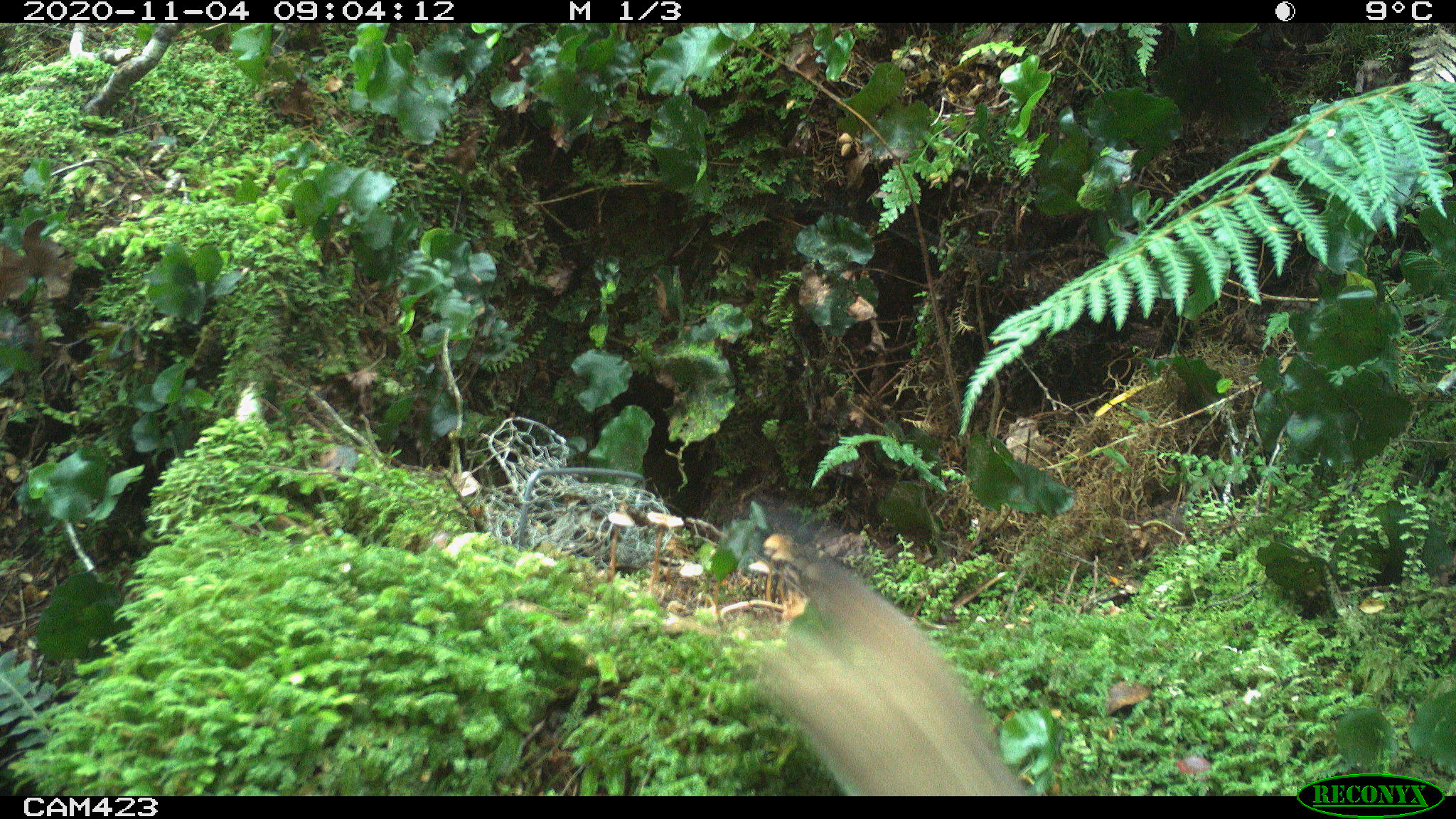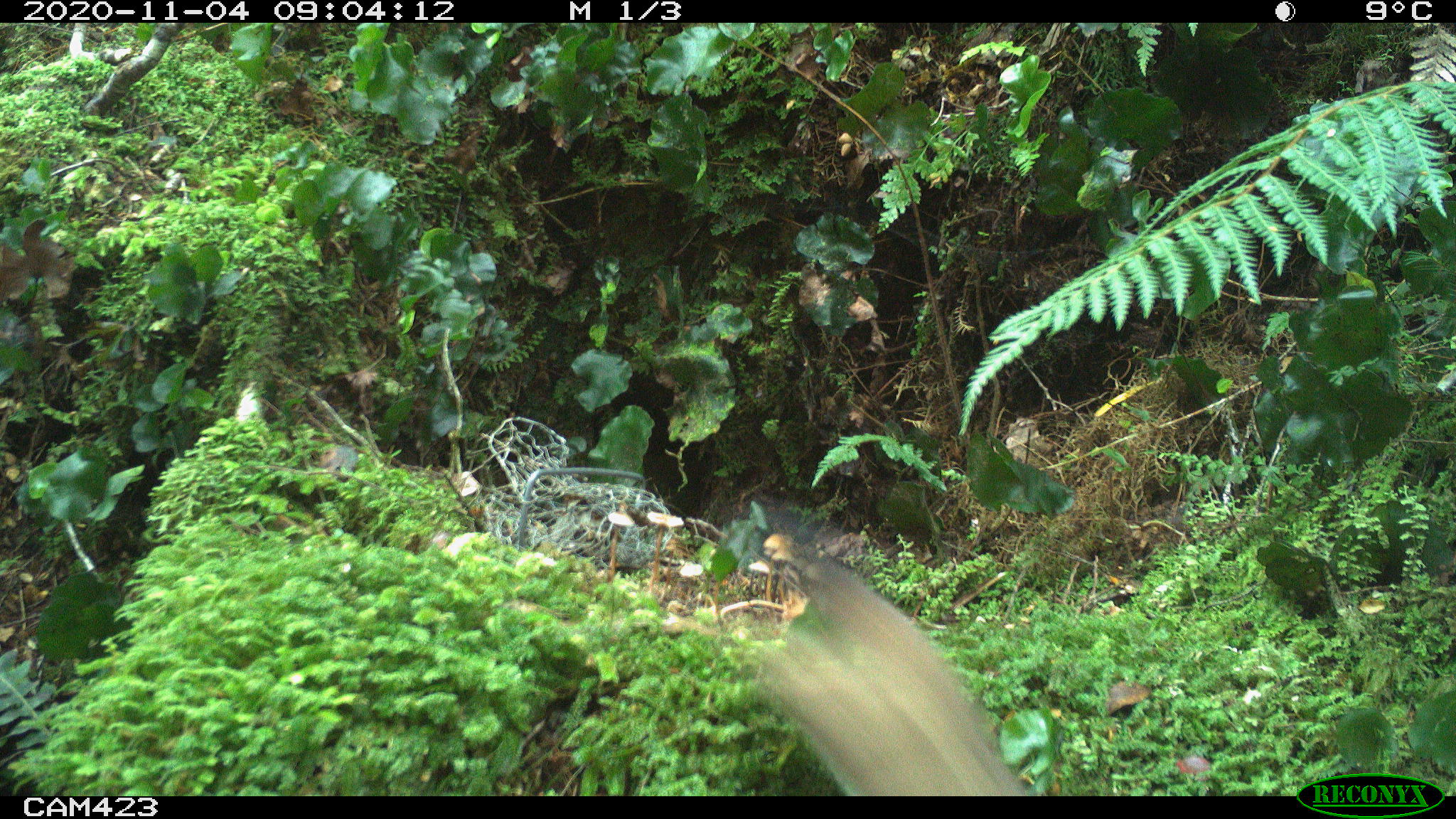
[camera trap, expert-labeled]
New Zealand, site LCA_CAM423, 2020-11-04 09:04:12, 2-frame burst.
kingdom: Animalia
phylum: Chordata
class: Mammalia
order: Carnivora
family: Mustelidae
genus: Mustela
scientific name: Mustela erminea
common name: stoat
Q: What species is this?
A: Stoat (Mustela erminea).